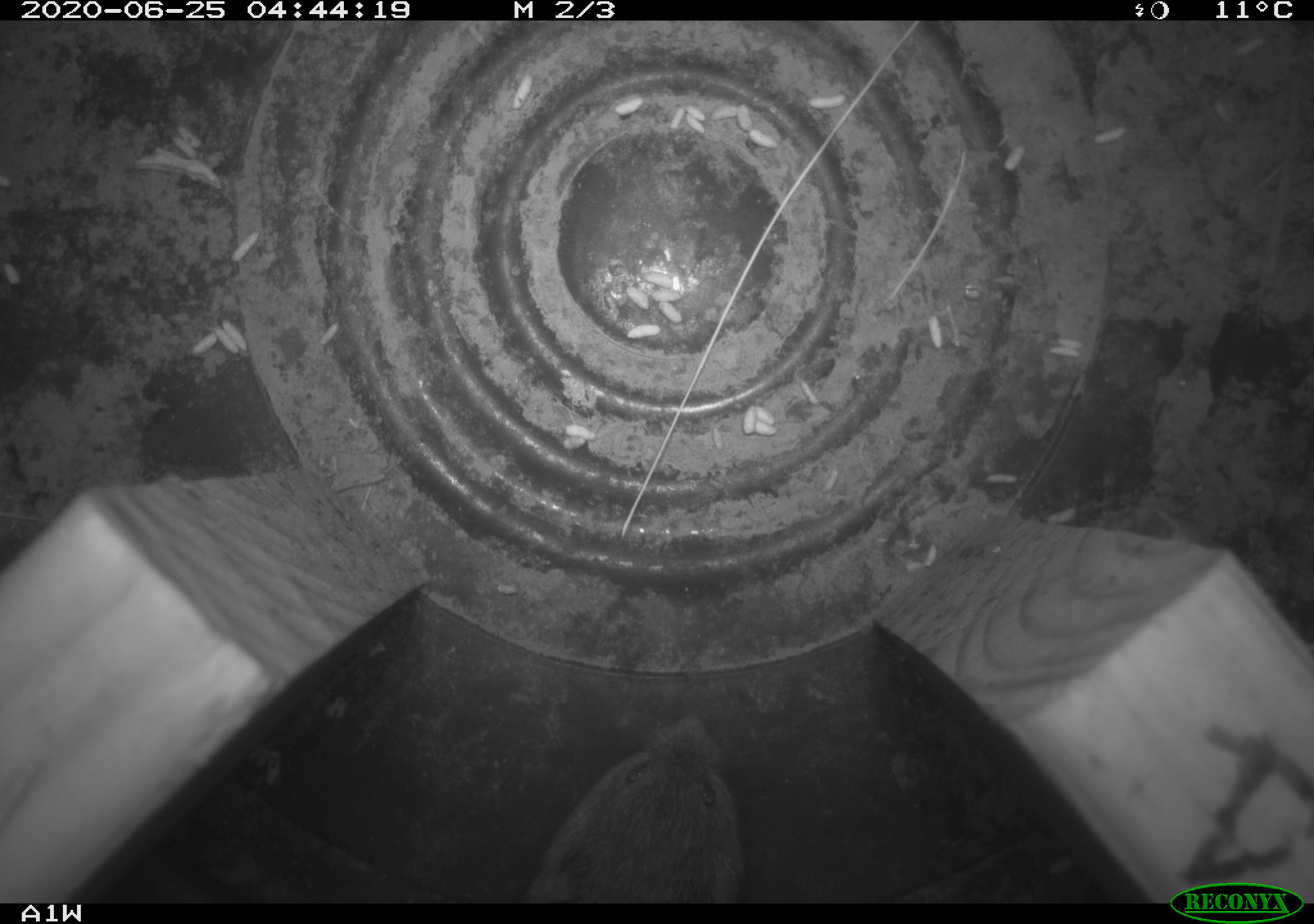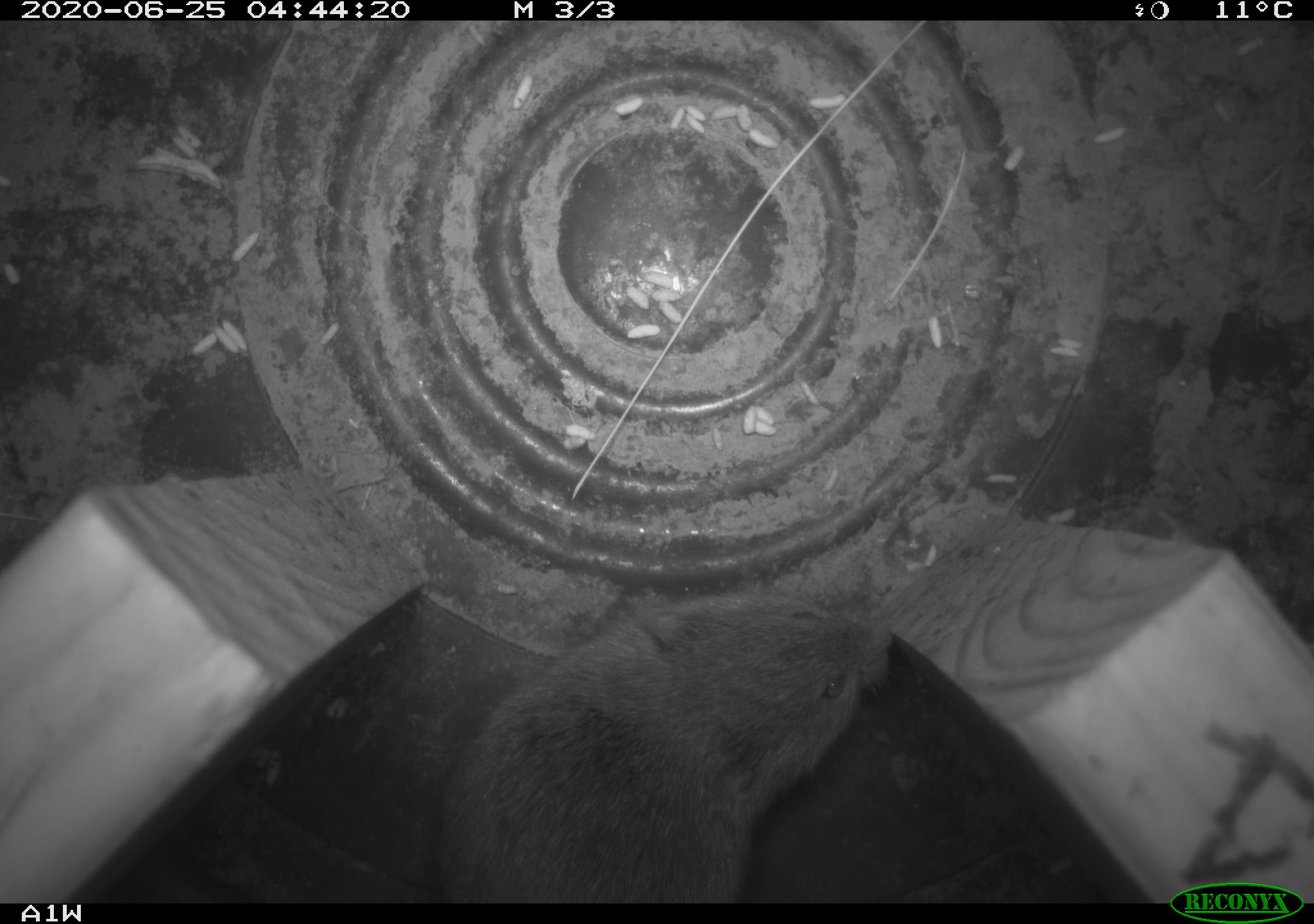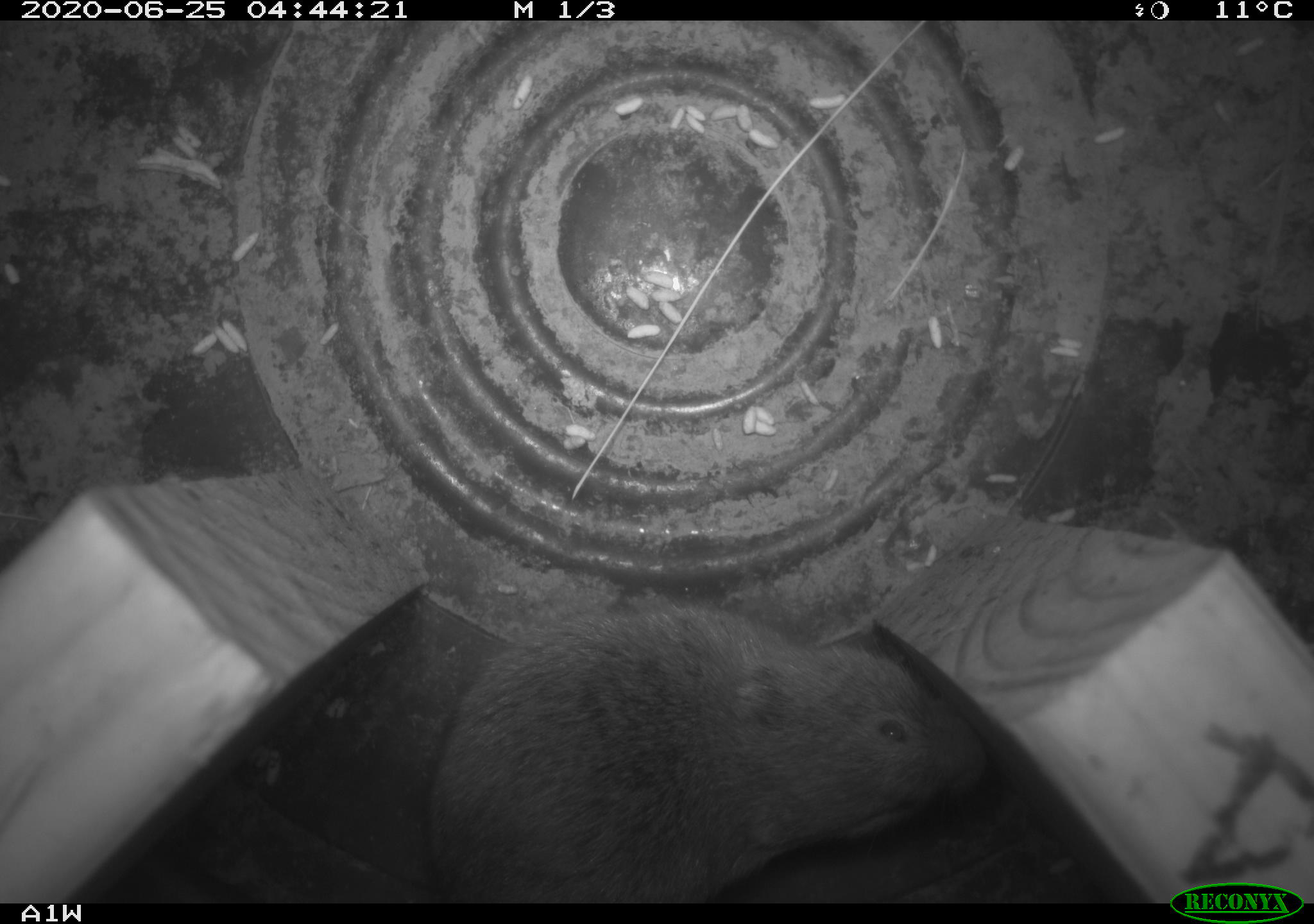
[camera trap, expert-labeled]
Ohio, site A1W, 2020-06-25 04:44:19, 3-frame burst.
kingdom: Animalia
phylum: Chordata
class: Mammalia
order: Rodentia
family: Cricetidae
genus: Microtus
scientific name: Microtus pennsylvanicus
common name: meadow vole